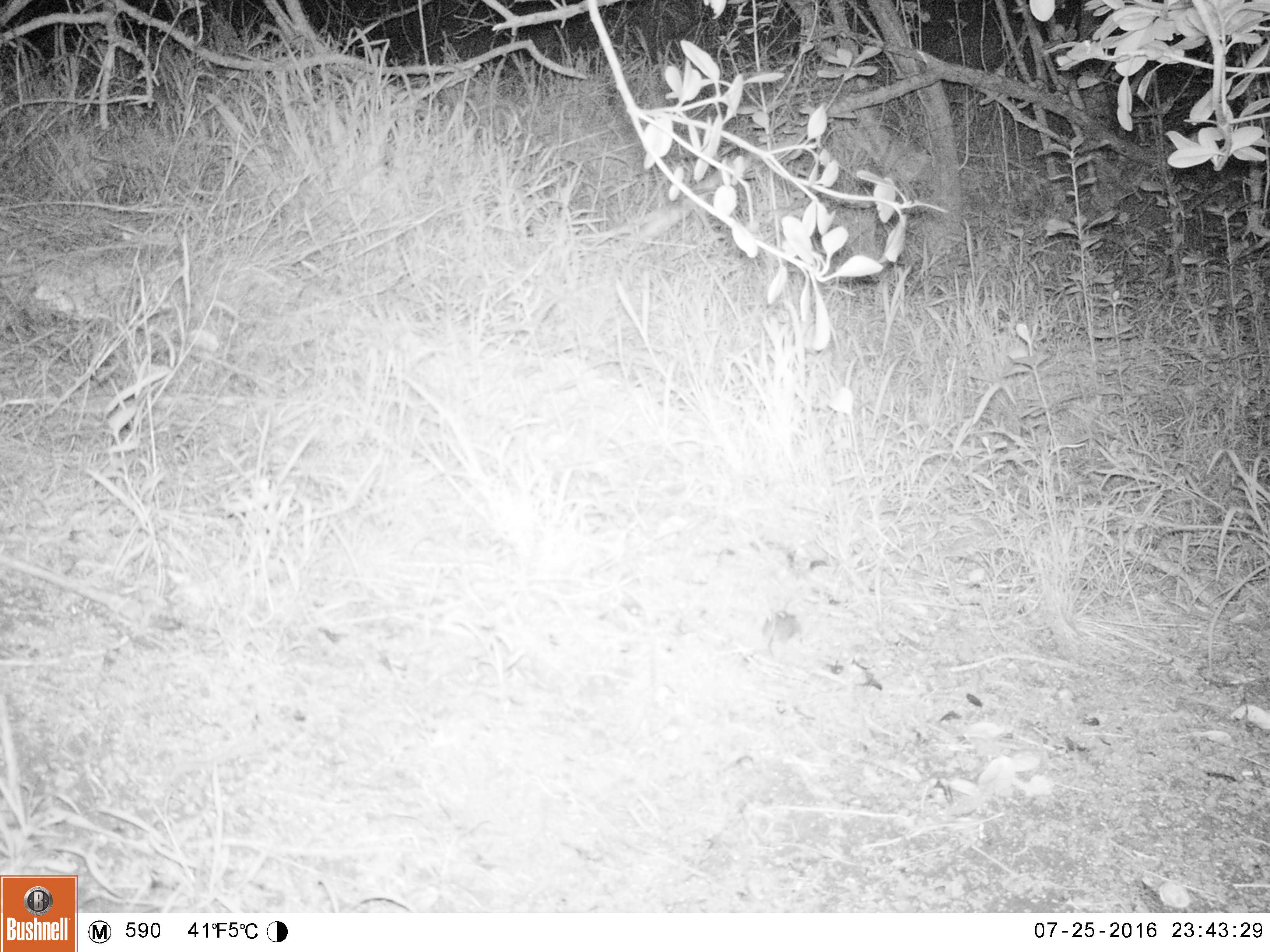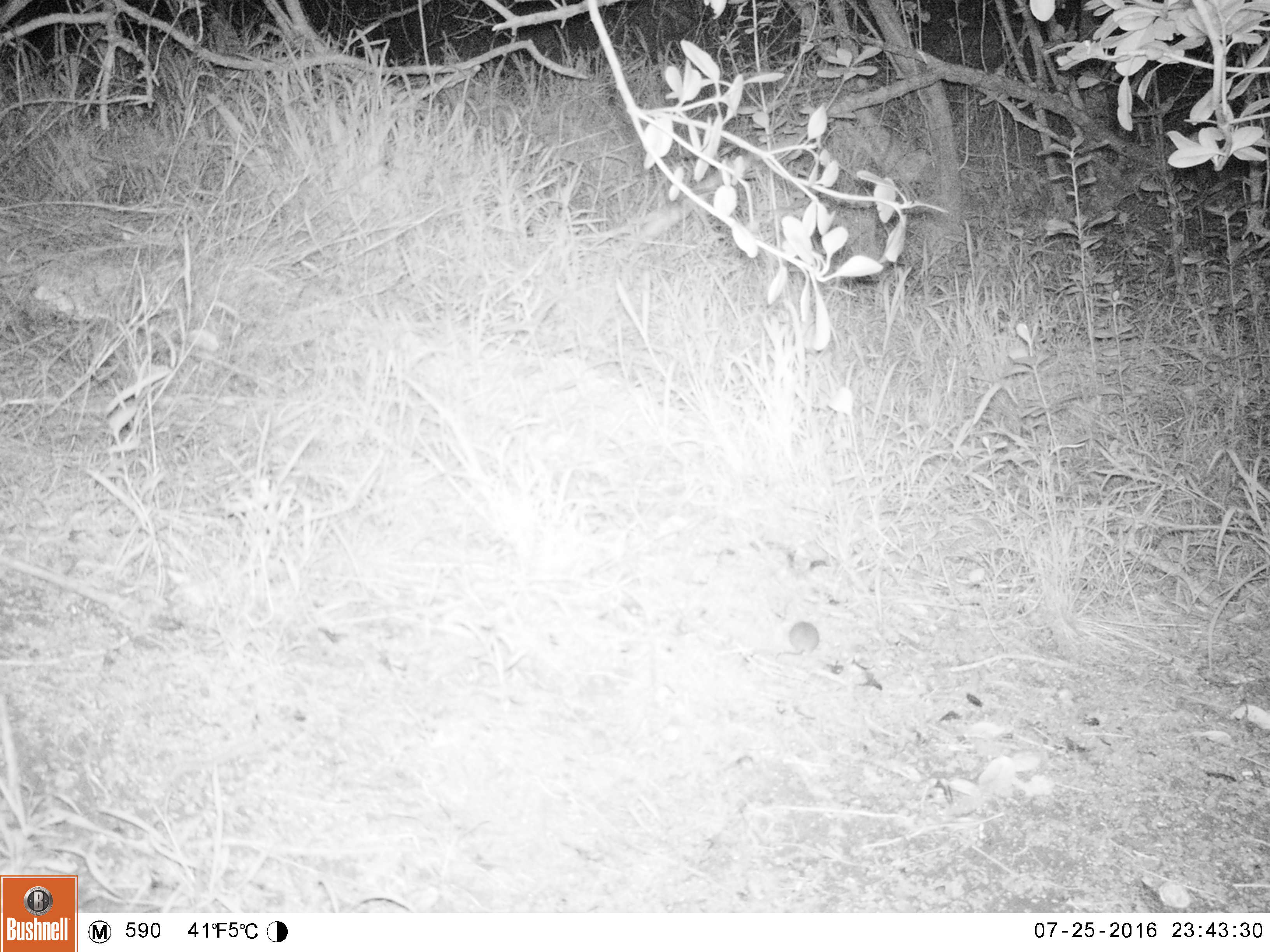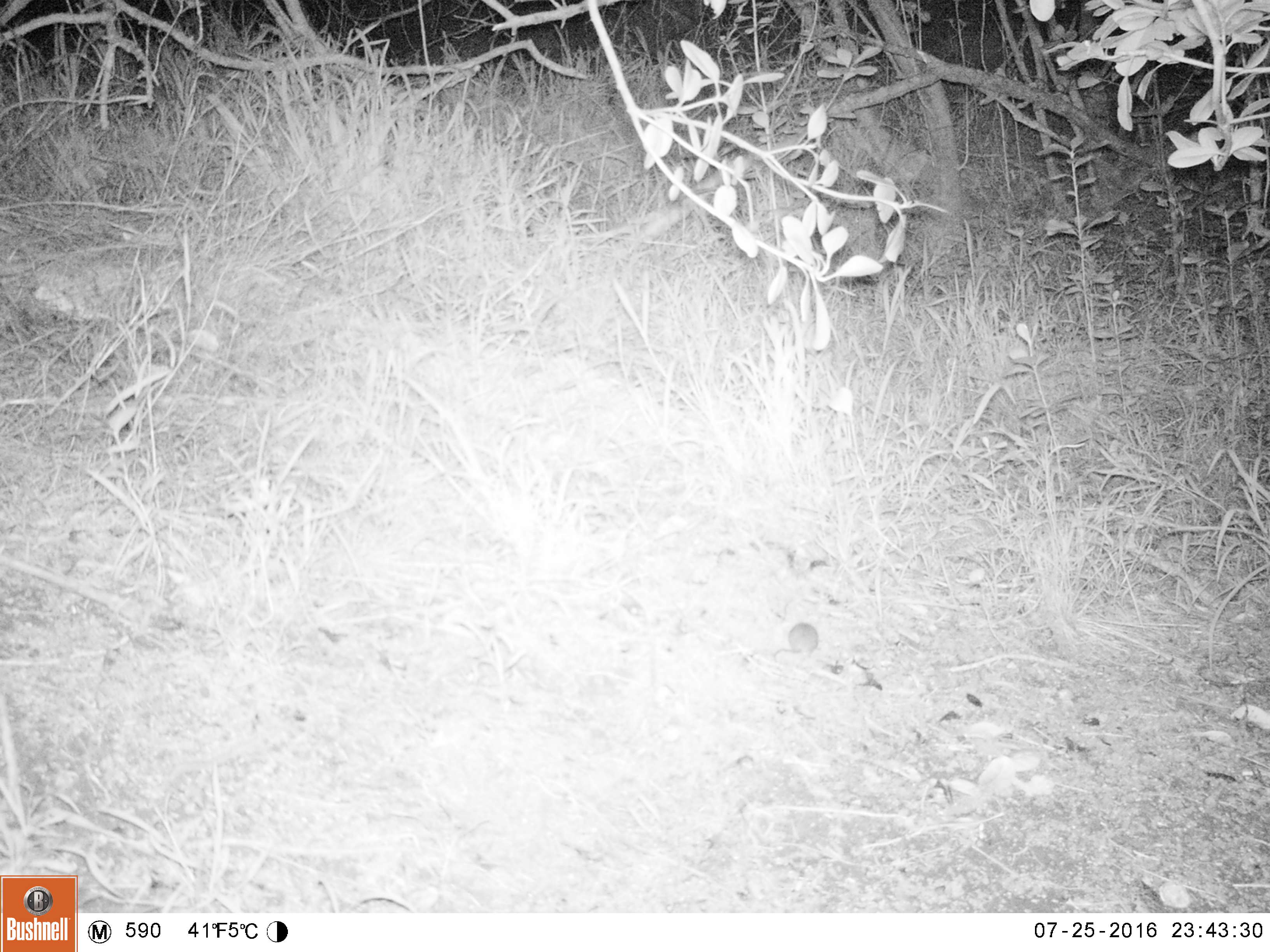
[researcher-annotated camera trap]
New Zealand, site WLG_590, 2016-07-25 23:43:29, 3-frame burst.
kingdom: Animalia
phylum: Chordata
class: Mammalia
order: Rodentia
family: Muridae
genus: Mus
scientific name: Mus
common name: mouse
Mouse (Mus).